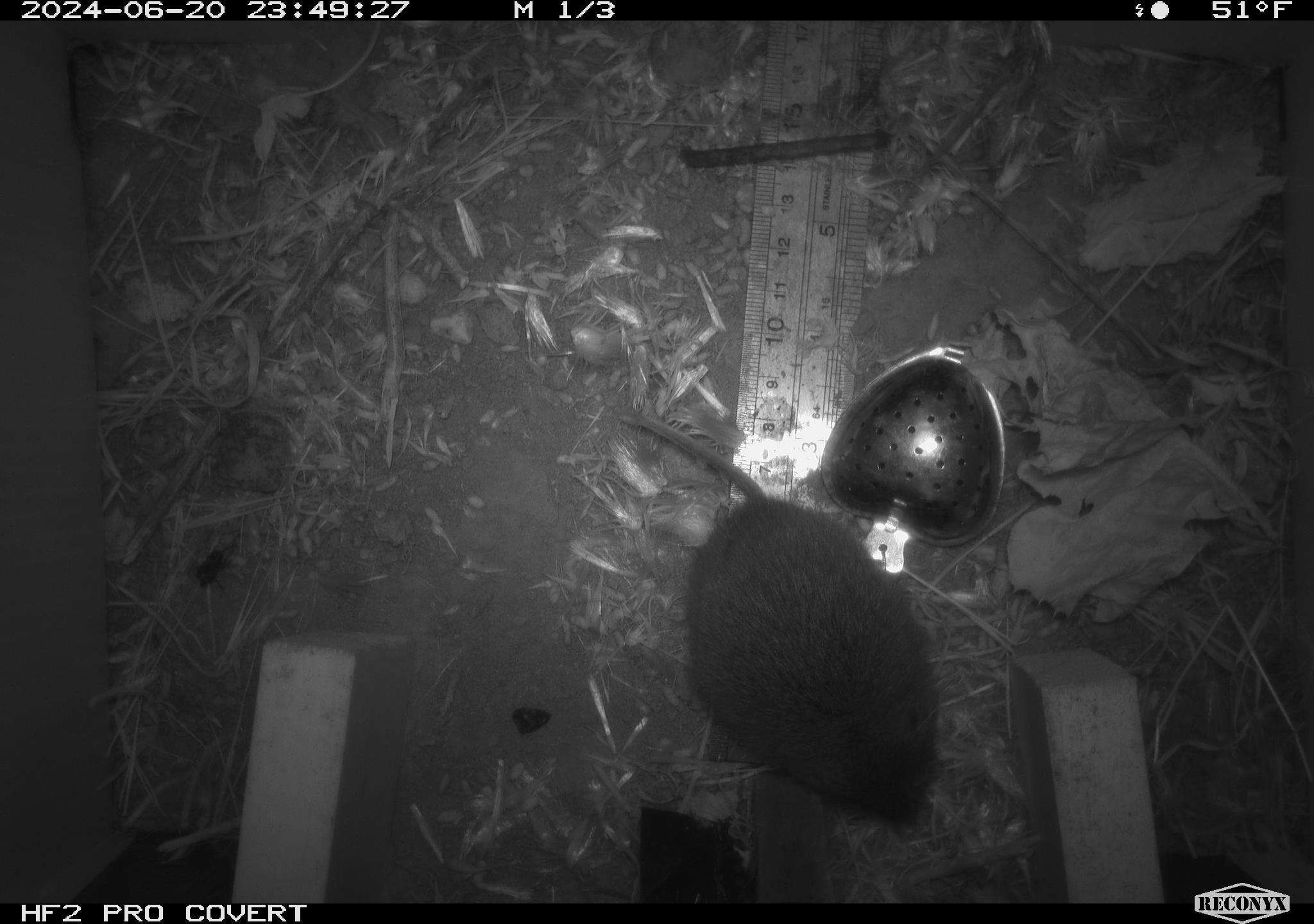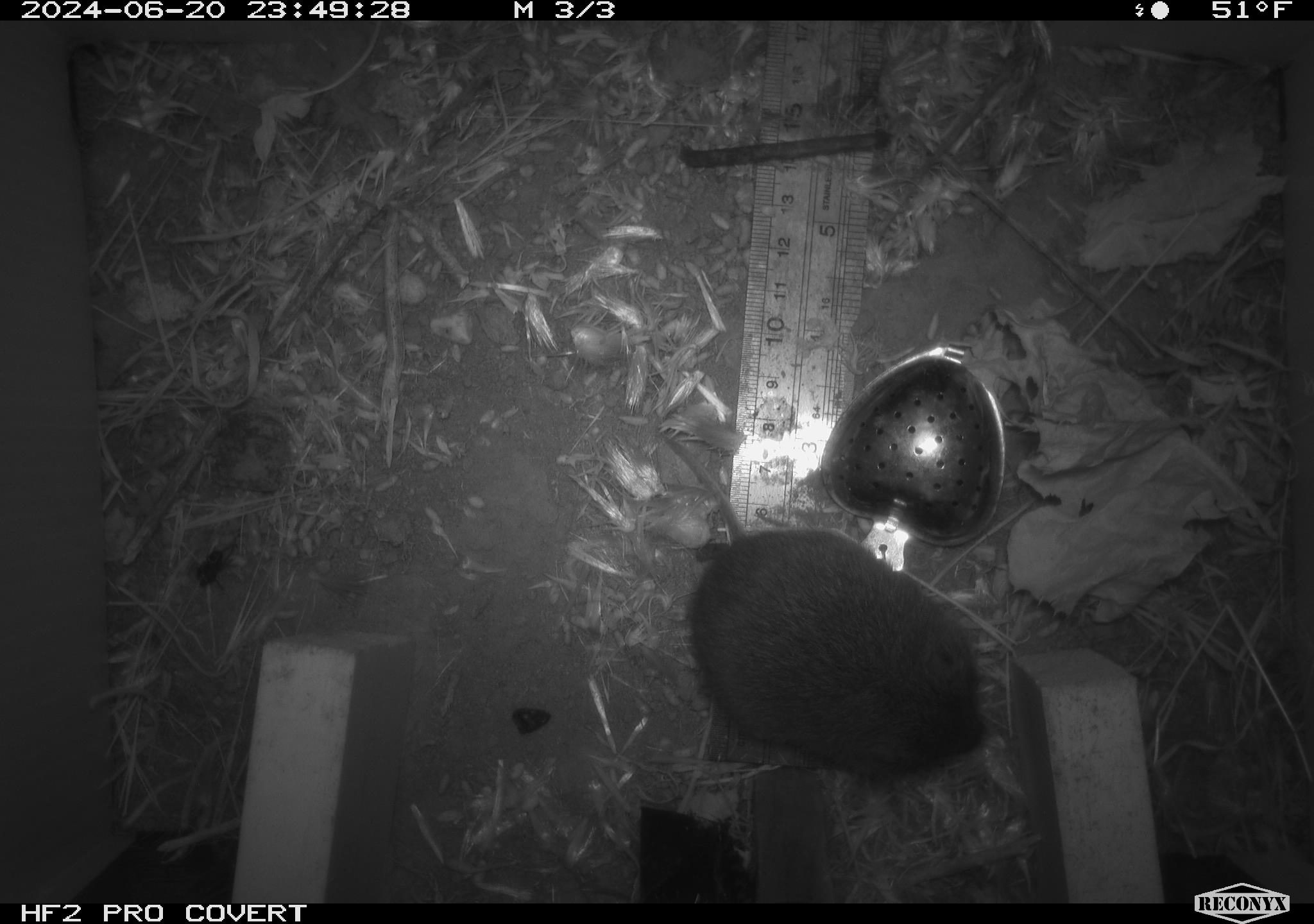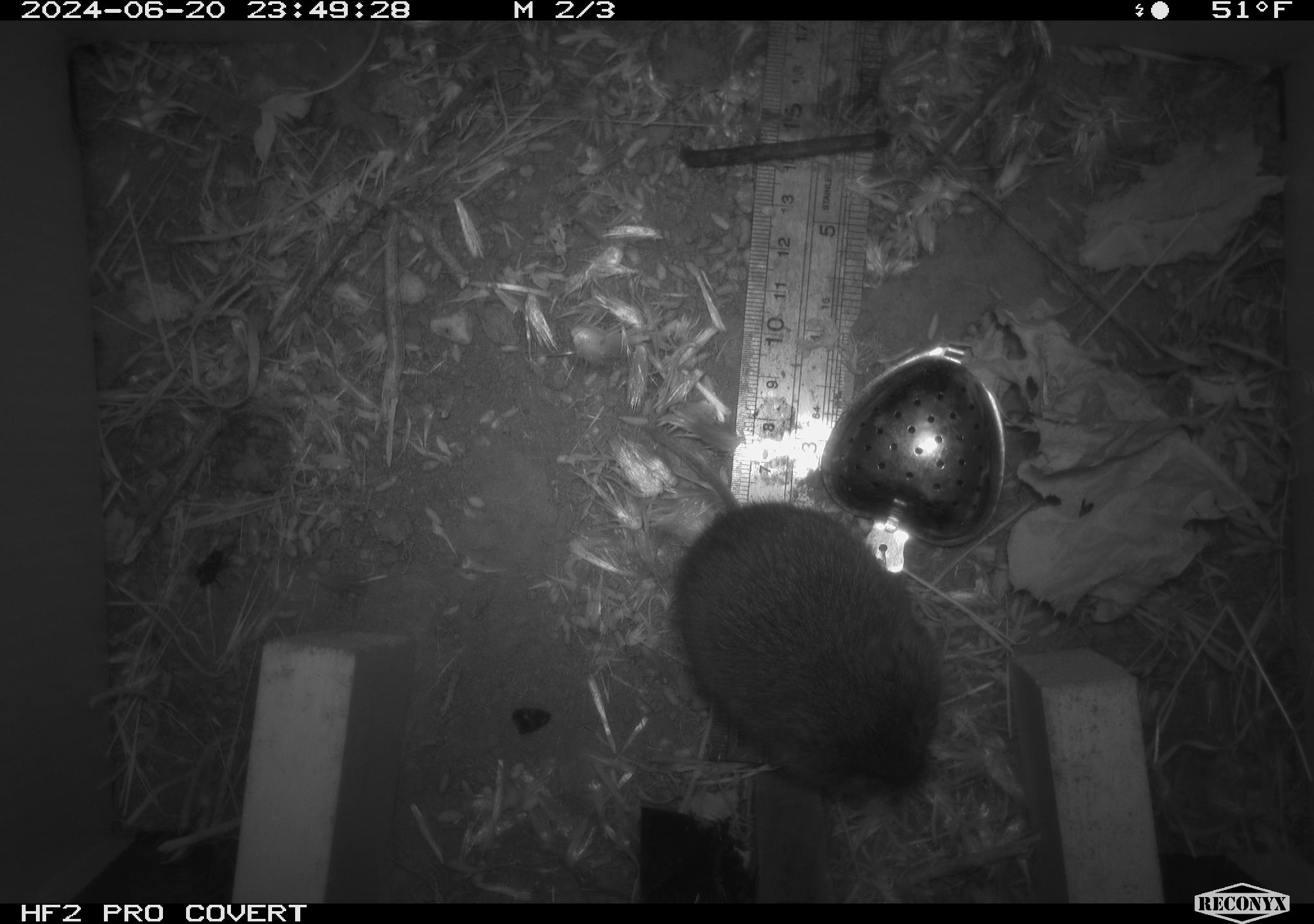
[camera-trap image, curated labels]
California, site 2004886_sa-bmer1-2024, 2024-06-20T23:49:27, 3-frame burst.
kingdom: Animalia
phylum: Chordata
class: Mammalia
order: Rodentia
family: Cricetidae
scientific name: Cricetidae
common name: hamsters, voles, lemmings, and allies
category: cricetidae family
Cricetidae family (hamsters, voles, lemmings, and allies) (Cricetidae).